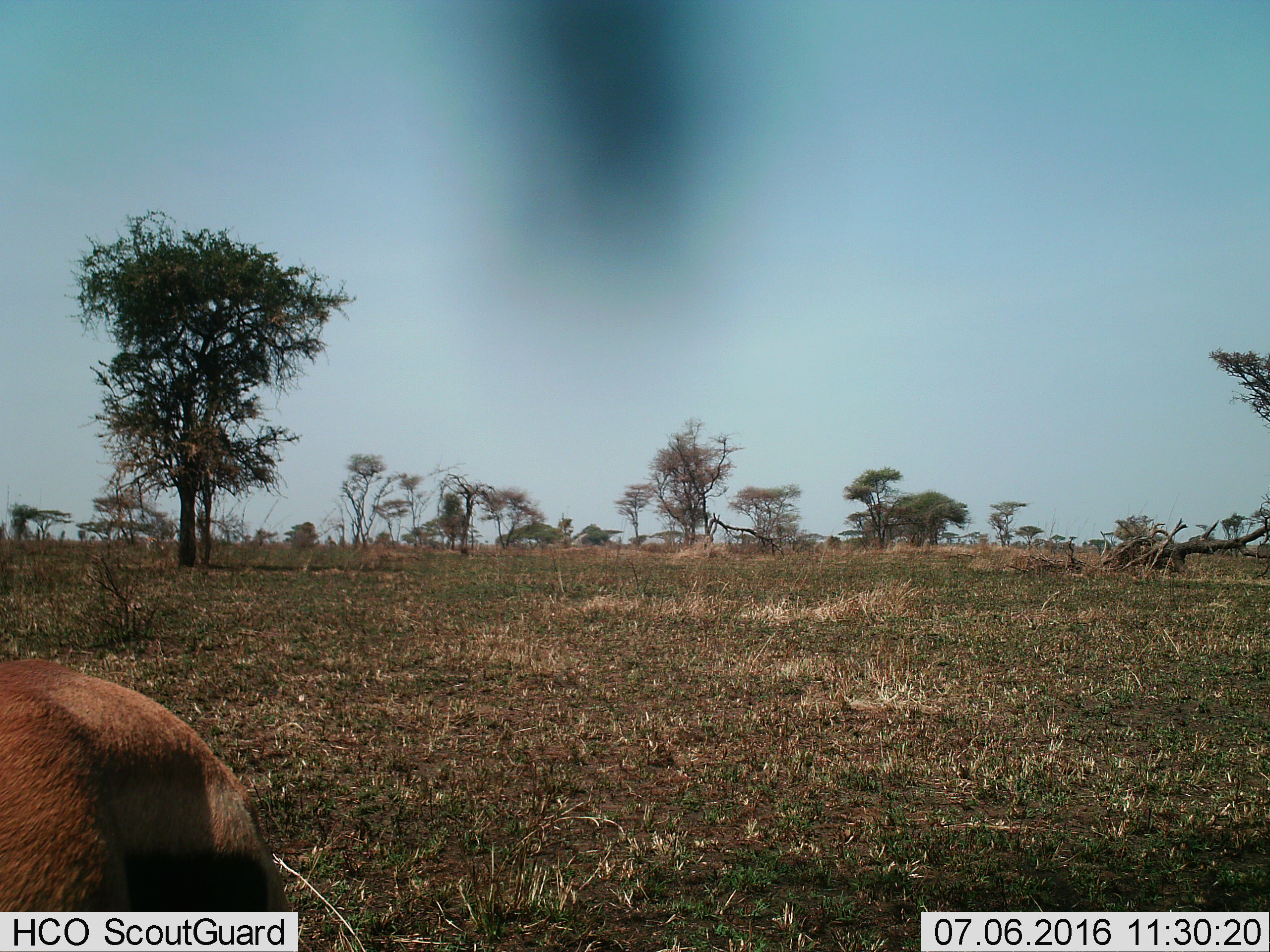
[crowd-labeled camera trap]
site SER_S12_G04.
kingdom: Animalia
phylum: Chordata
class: Mammalia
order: Artiodactyla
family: Bovidae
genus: Eudorcas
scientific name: Eudorcas thomsonii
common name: thomson's gazelle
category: gazellethomsons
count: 1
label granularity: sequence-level